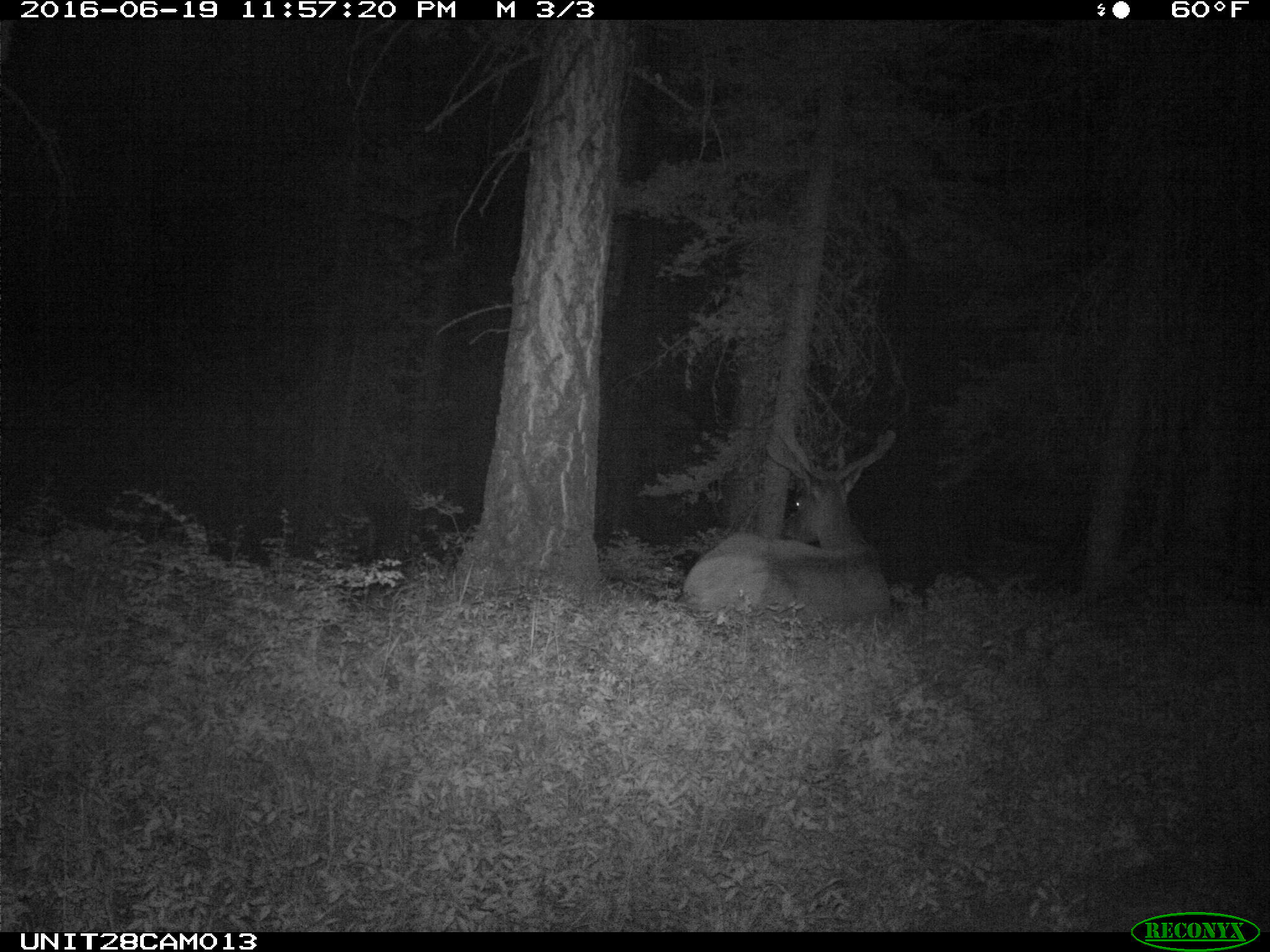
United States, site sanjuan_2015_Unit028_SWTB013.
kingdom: Animalia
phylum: Chordata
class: Mammalia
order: Artiodactyla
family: Cervidae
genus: Cervus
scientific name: Cervus elaphus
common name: red deer